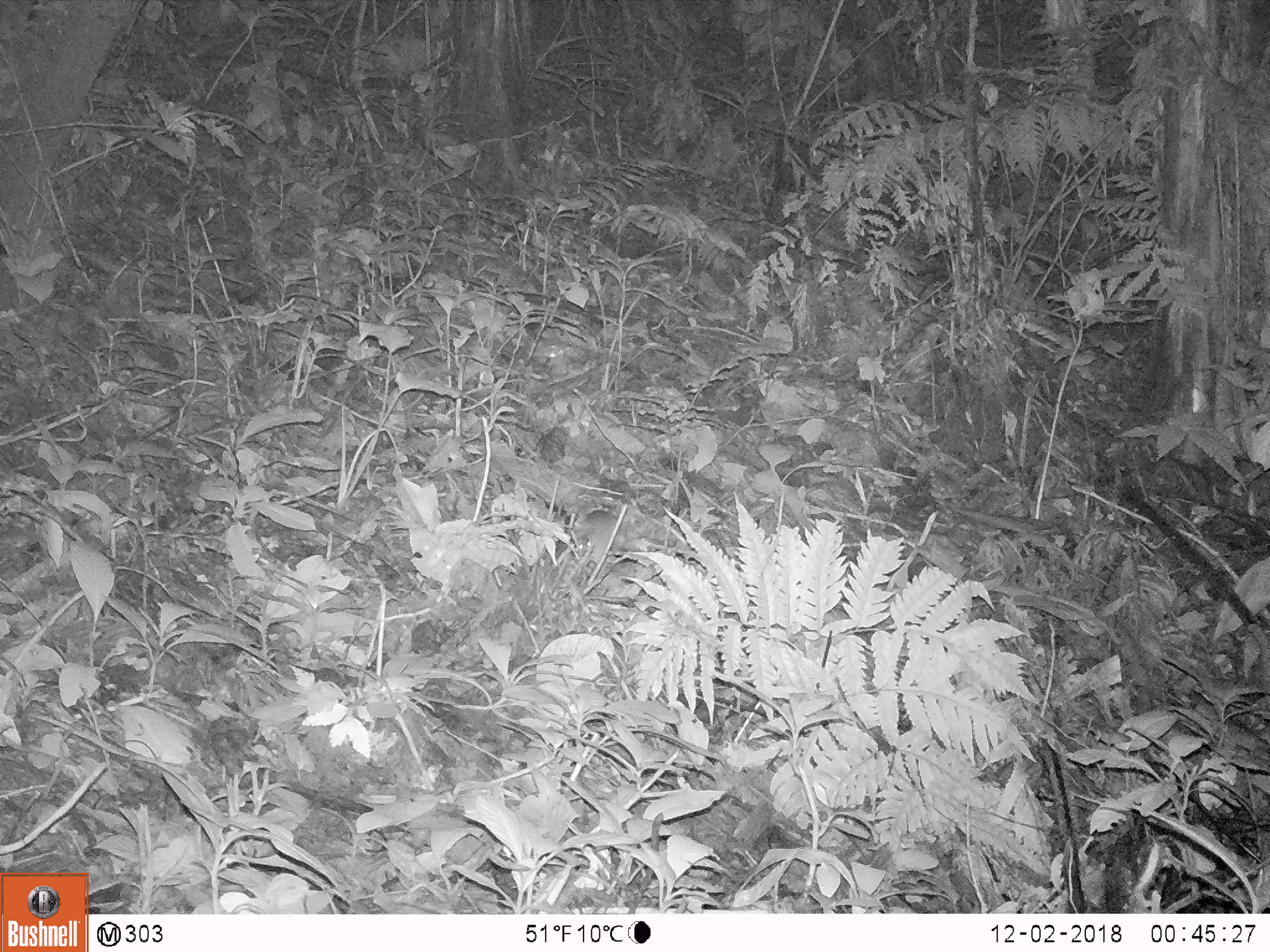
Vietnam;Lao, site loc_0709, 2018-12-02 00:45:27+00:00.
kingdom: Animalia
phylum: Chordata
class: Mammalia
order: Rodentia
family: Muridae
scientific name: Muridae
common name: old-world mice and rats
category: unidentified murid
Unidentified murid (old-world mice and rats) (Muridae). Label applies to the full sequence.